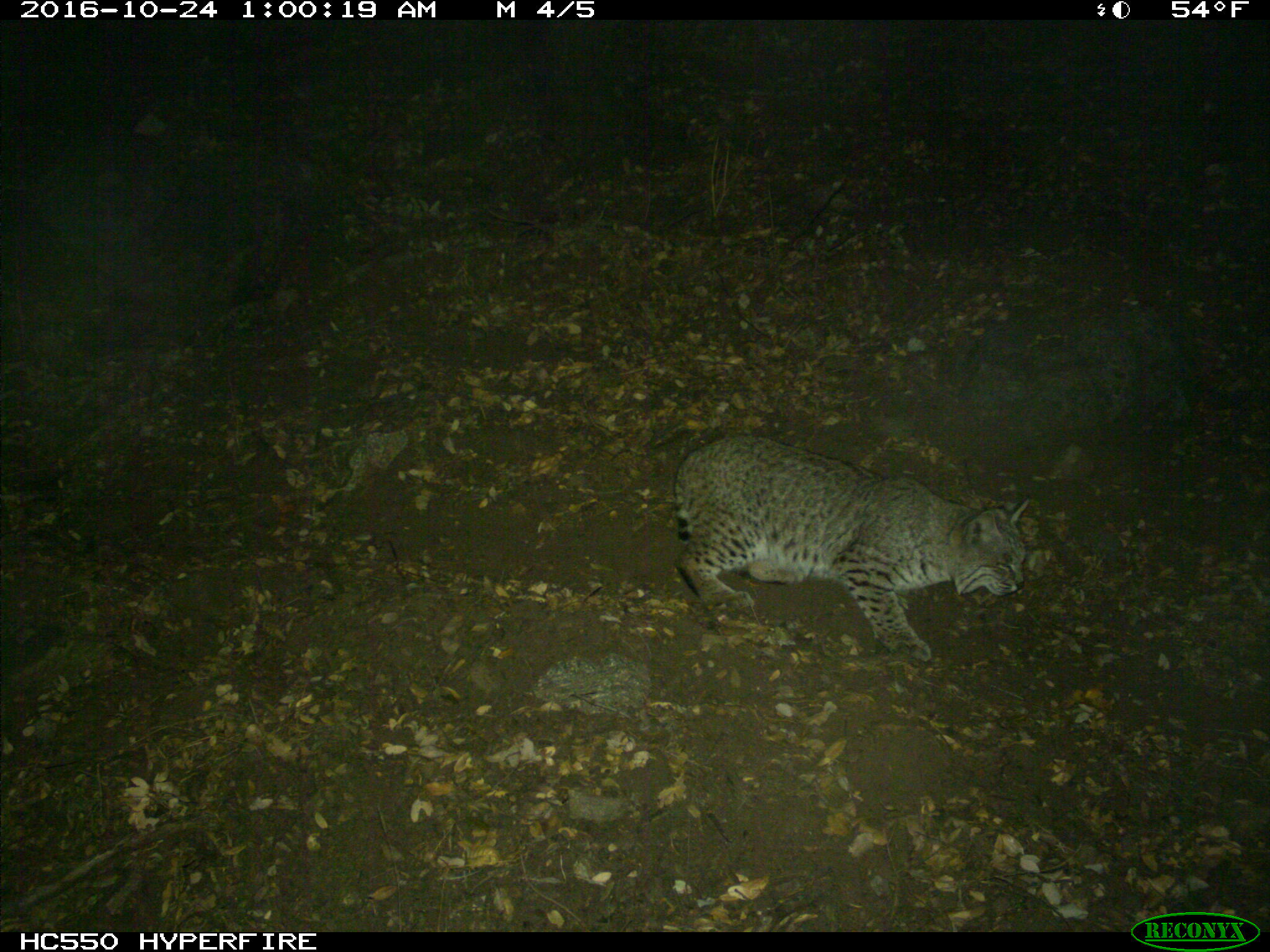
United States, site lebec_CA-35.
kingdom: Animalia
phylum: Chordata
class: Mammalia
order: Carnivora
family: Felidae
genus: Lynx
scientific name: Lynx rufus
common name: bobcat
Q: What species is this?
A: Lynx rufus (bobcat).